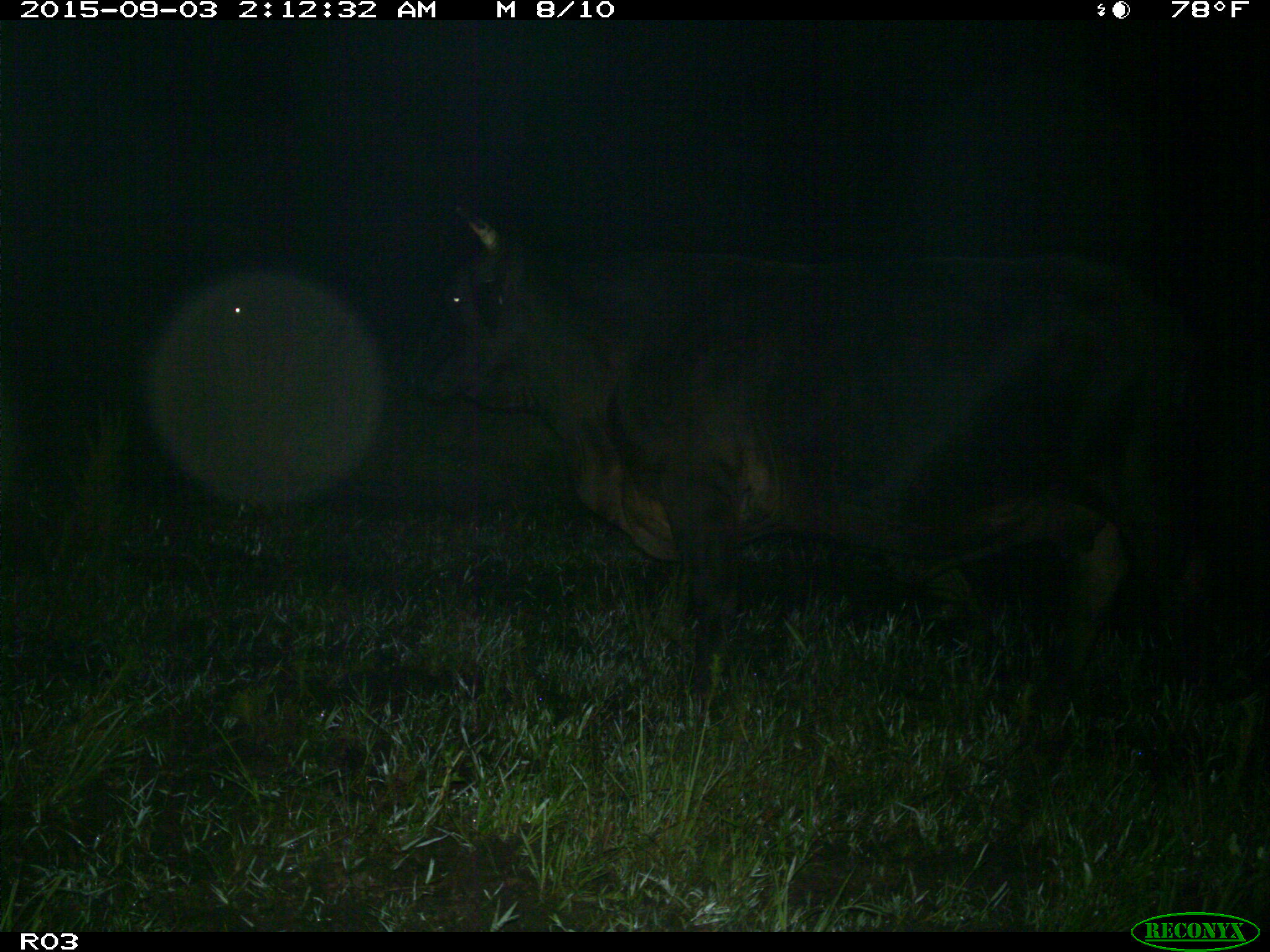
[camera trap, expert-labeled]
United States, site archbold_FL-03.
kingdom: Animalia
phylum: Chordata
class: Mammalia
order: Artiodactyla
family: Bovidae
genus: Bos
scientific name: Bos taurus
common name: domestic cow